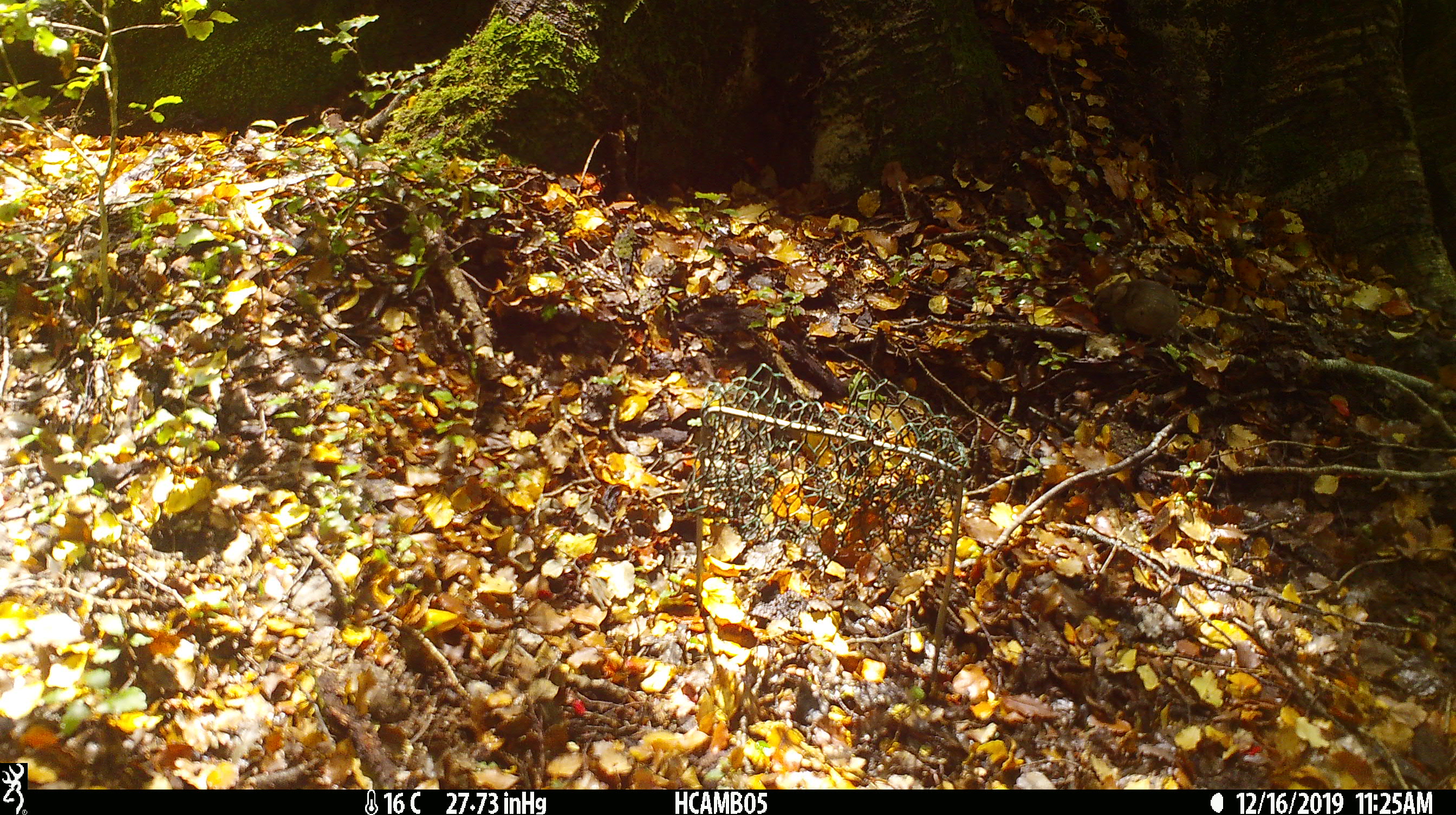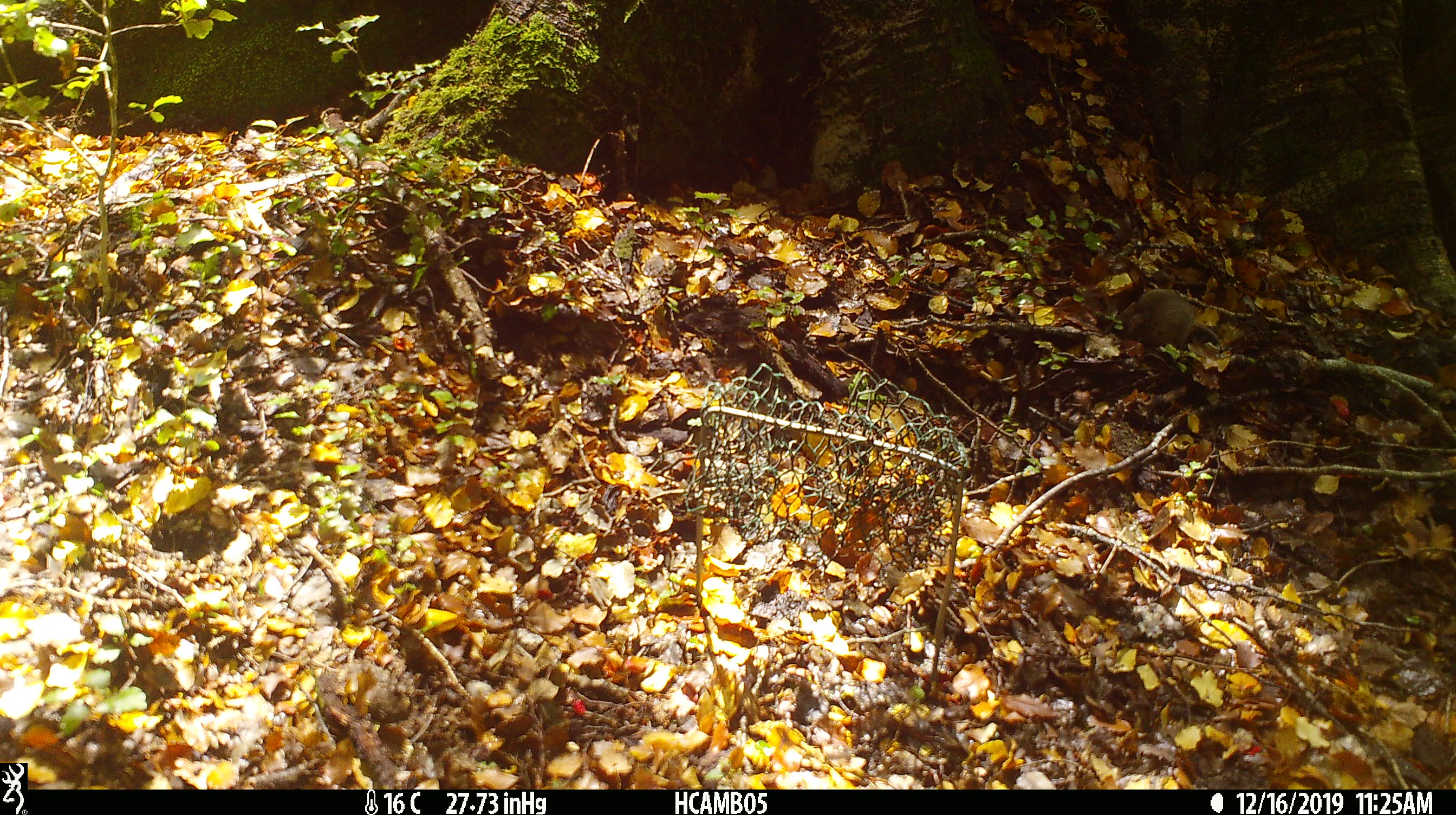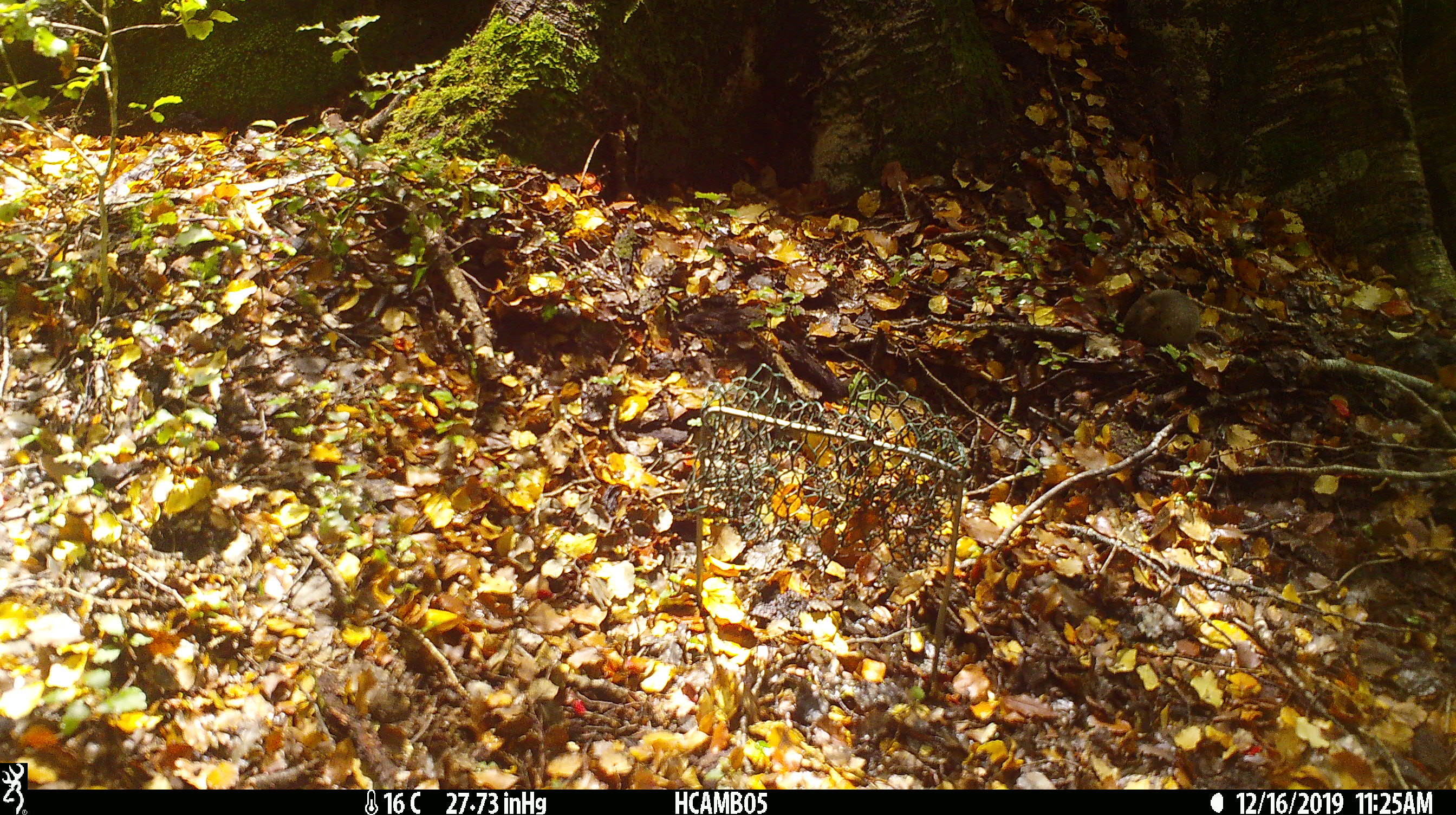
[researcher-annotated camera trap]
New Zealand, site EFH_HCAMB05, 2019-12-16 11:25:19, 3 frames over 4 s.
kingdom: Animalia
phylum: Chordata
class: Mammalia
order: Rodentia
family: Muridae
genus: Mus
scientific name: Mus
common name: mouse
Mouse (Mus).